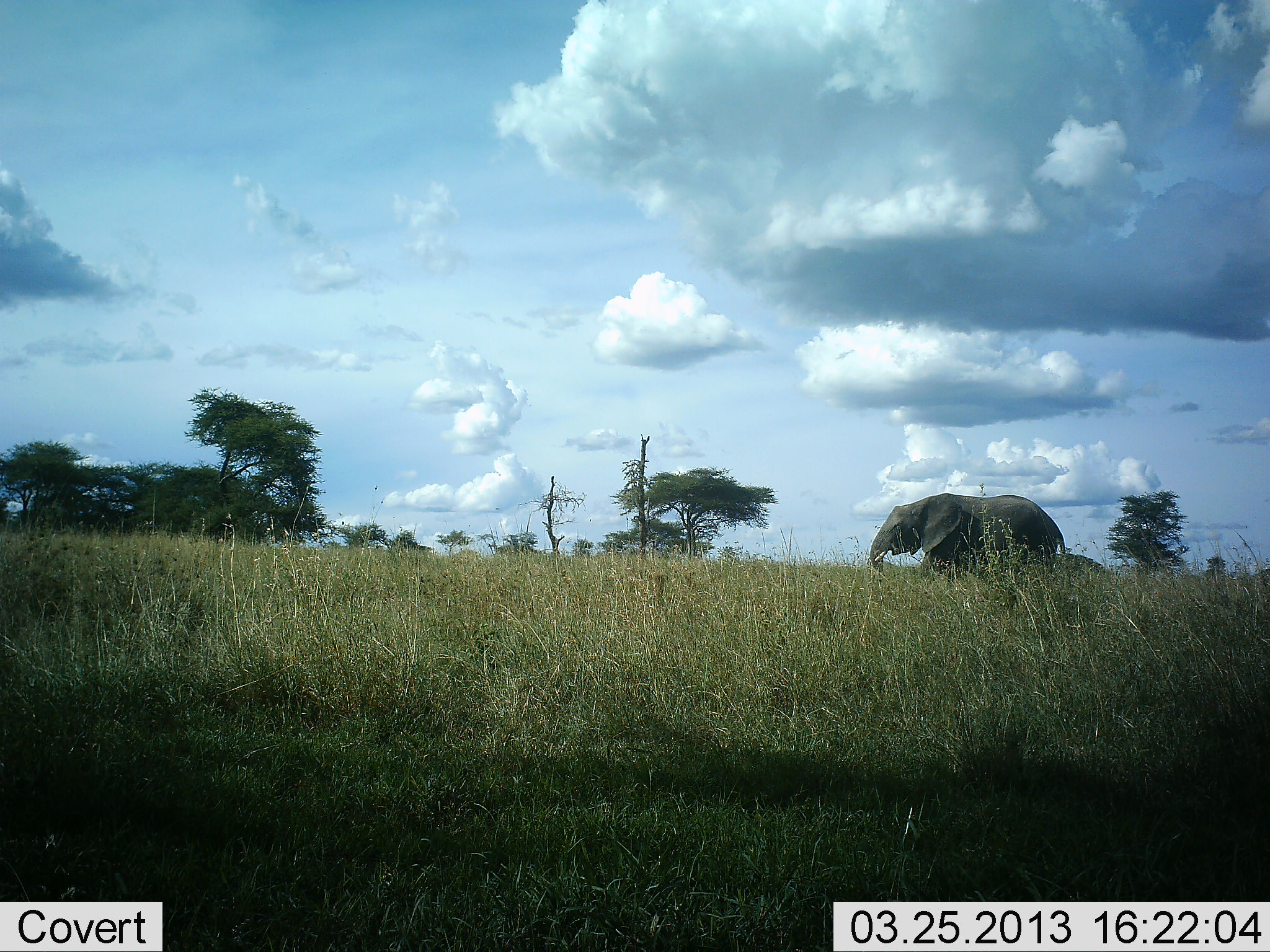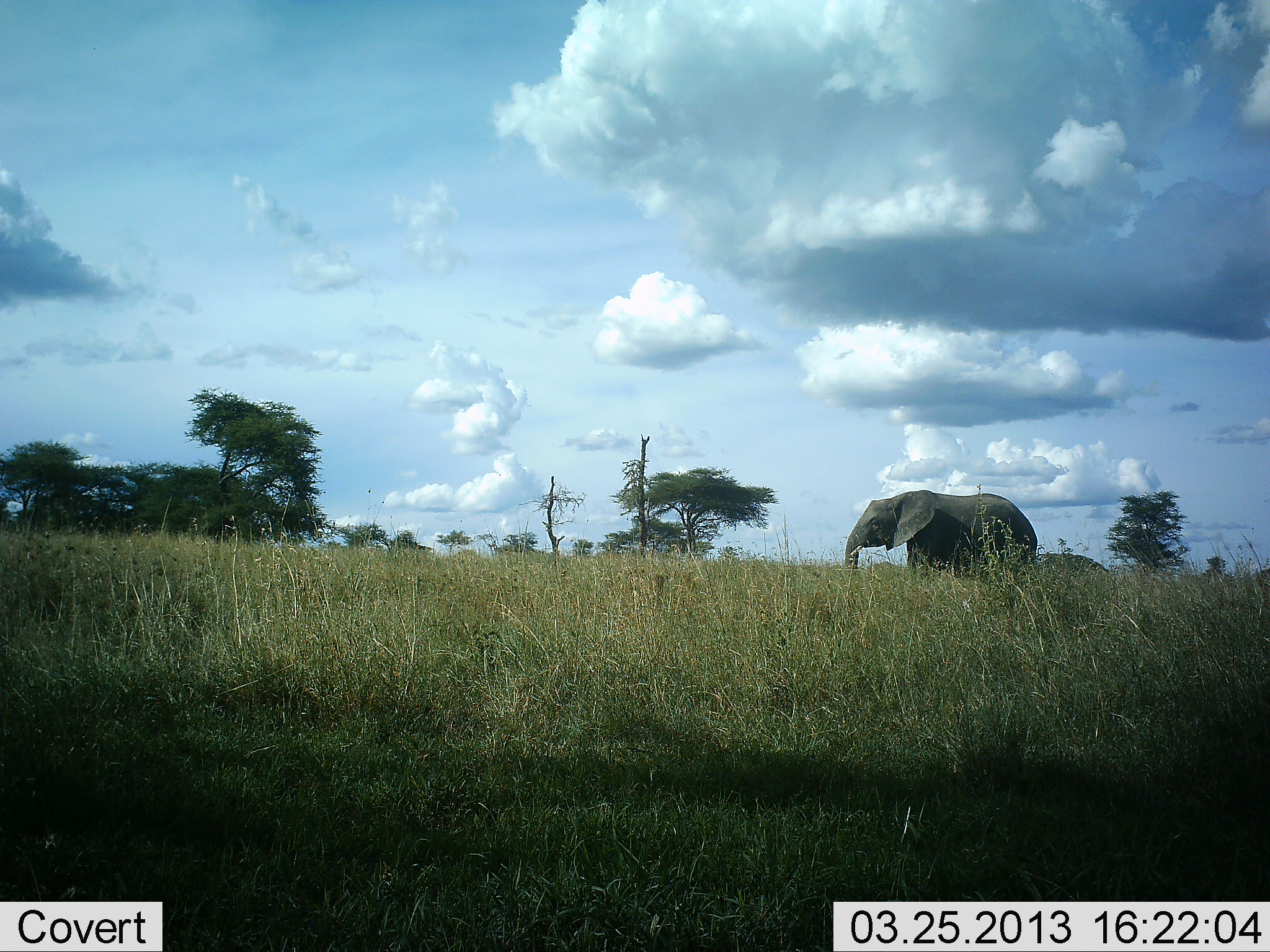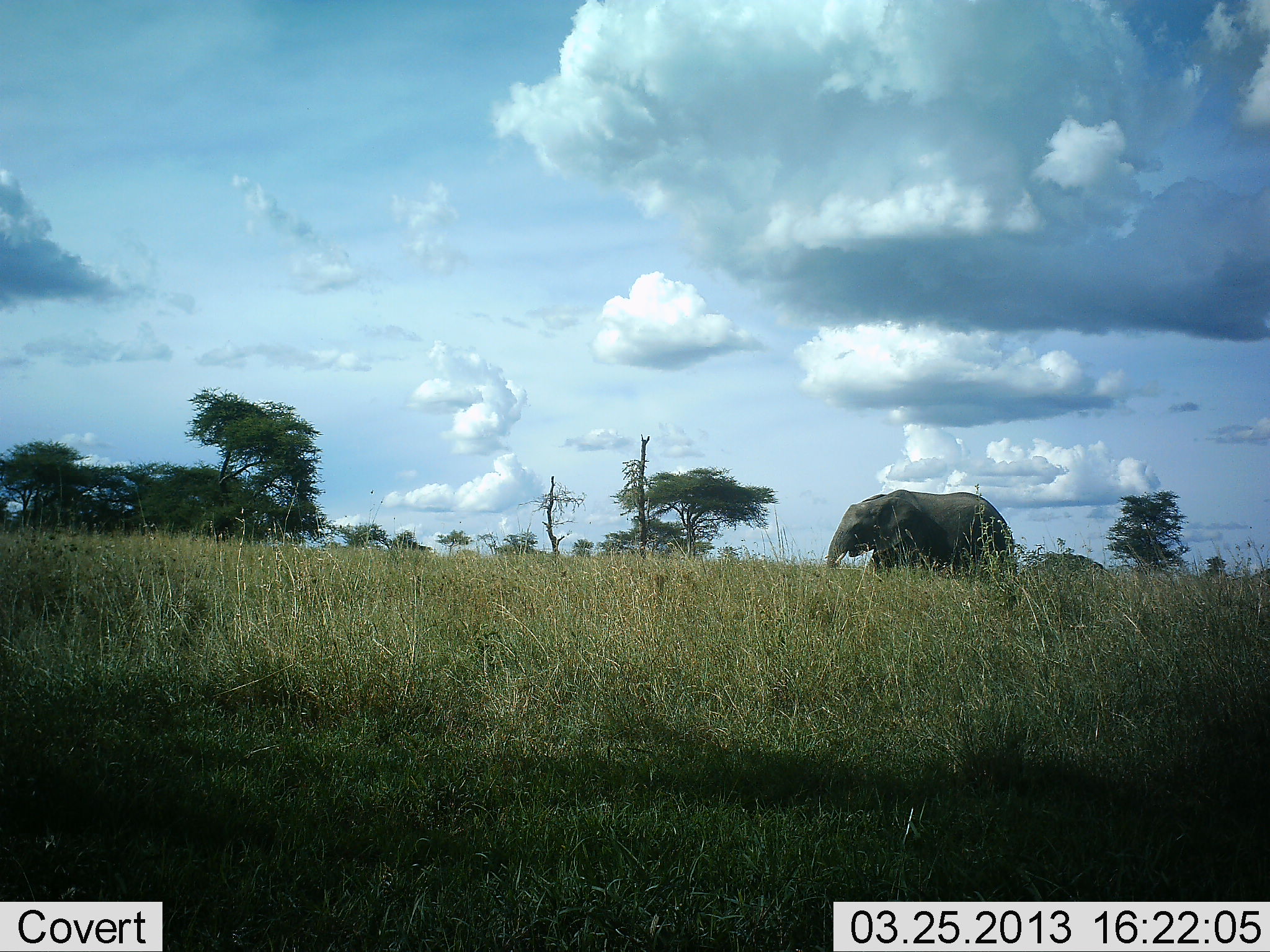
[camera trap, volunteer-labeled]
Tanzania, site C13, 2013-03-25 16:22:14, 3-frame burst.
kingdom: Animalia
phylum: Chordata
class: Mammalia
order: Proboscidea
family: Elephantidae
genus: Loxodonta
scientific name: Loxodonta africana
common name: african bush elephant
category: elephant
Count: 1.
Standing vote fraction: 13%.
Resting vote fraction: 2%.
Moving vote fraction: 89%.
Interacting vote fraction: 0%.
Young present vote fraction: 0%.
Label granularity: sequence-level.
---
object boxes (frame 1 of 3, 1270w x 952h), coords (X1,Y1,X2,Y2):
animal: (870,494,1067,584)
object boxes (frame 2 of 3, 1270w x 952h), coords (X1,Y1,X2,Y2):
animal: (845,488,1038,578)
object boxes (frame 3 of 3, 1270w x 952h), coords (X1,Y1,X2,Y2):
animal: (825,489,1016,577)